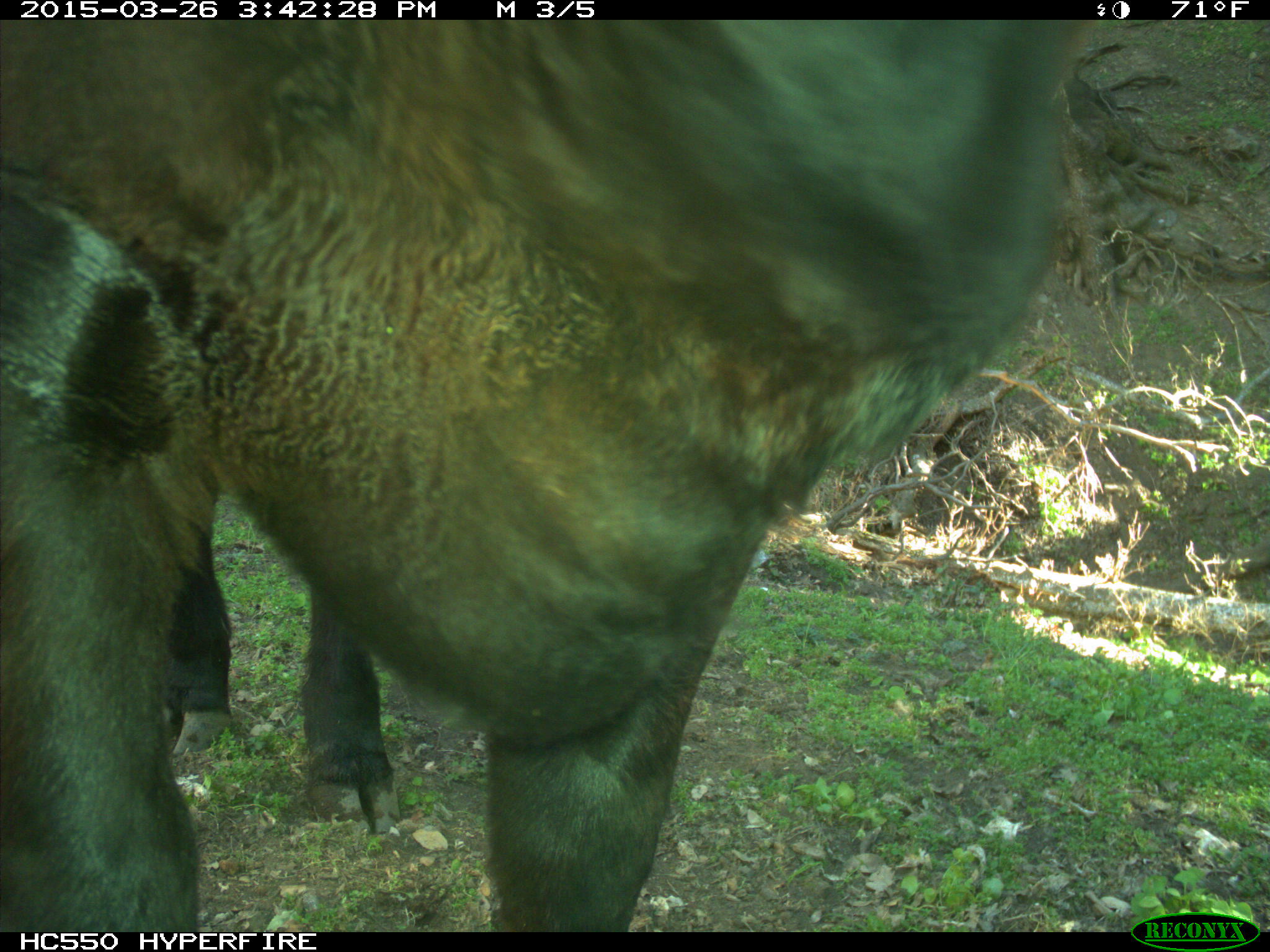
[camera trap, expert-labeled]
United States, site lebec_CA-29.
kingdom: Animalia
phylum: Chordata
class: Mammalia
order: Artiodactyla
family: Bovidae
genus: Bos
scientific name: Bos taurus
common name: domestic cow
Bos taurus (domestic cow).